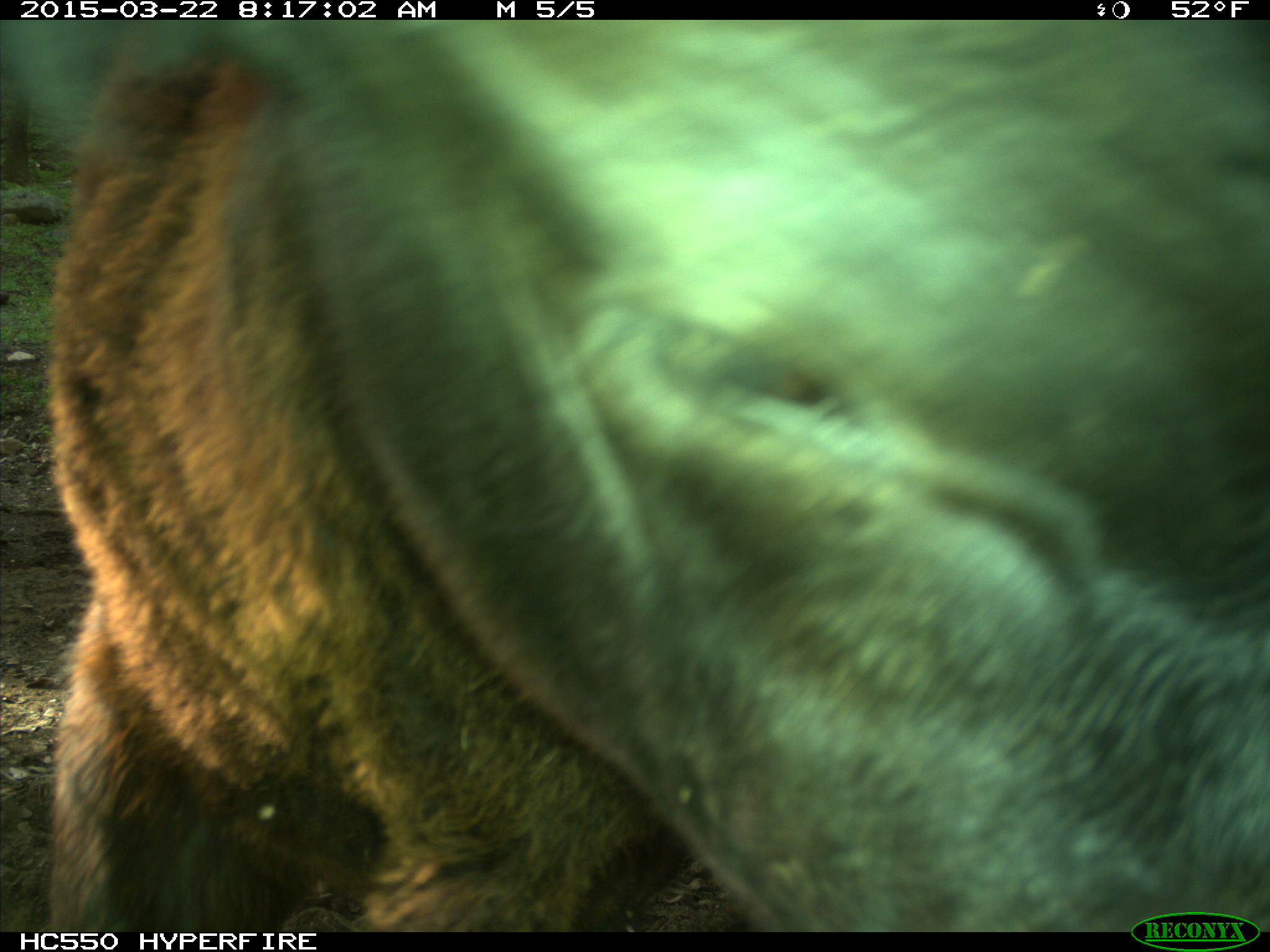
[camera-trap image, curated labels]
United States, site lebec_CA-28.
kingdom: Animalia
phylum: Chordata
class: Mammalia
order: Artiodactyla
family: Bovidae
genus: Bos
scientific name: Bos taurus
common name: domestic cow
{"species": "Bos taurus (domestic cow)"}